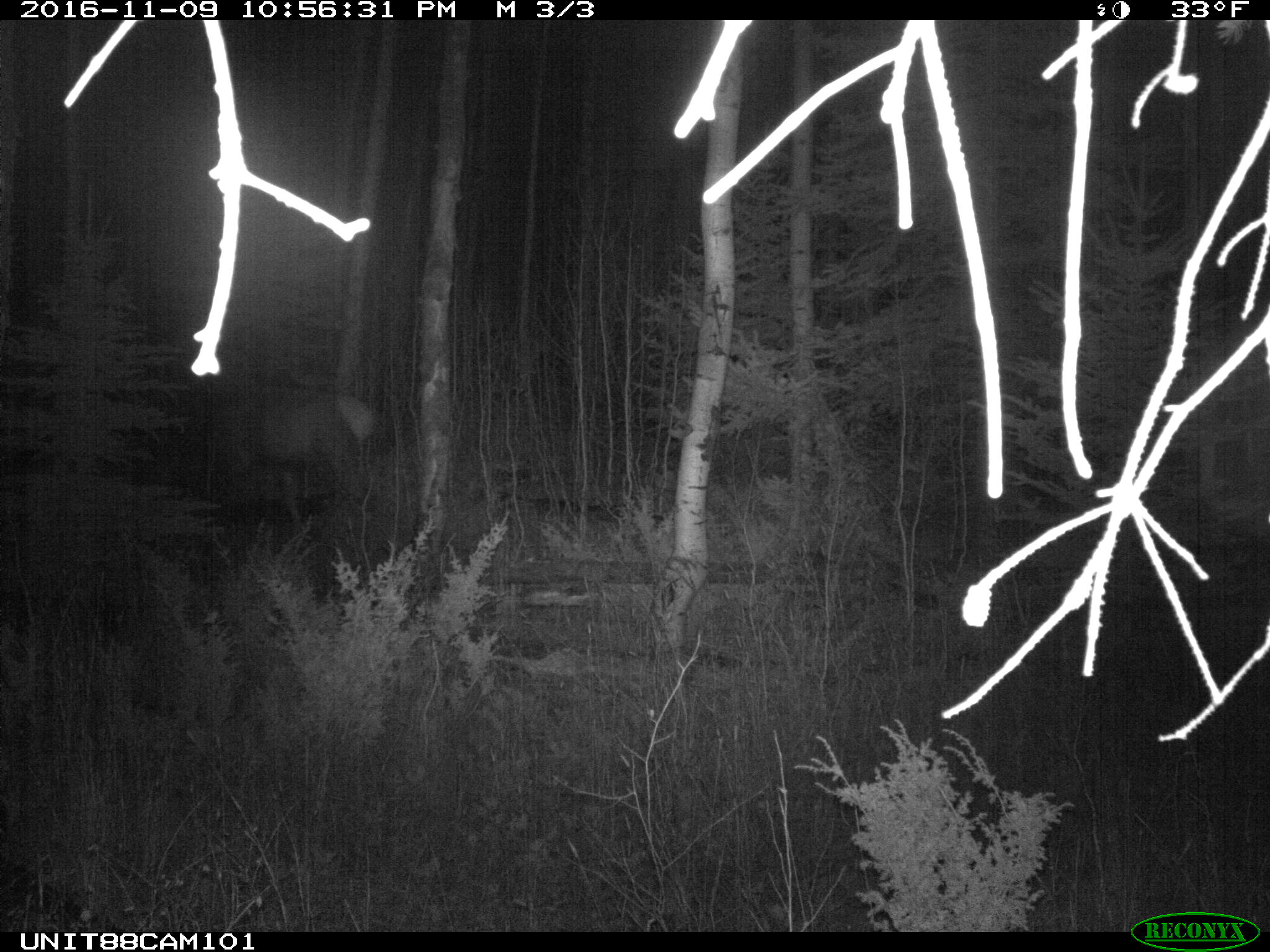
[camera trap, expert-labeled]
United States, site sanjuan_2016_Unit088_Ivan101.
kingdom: Animalia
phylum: Chordata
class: Mammalia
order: Artiodactyla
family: Cervidae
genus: Cervus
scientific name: Cervus elaphus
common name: red deer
Cervus elaphus (red deer).